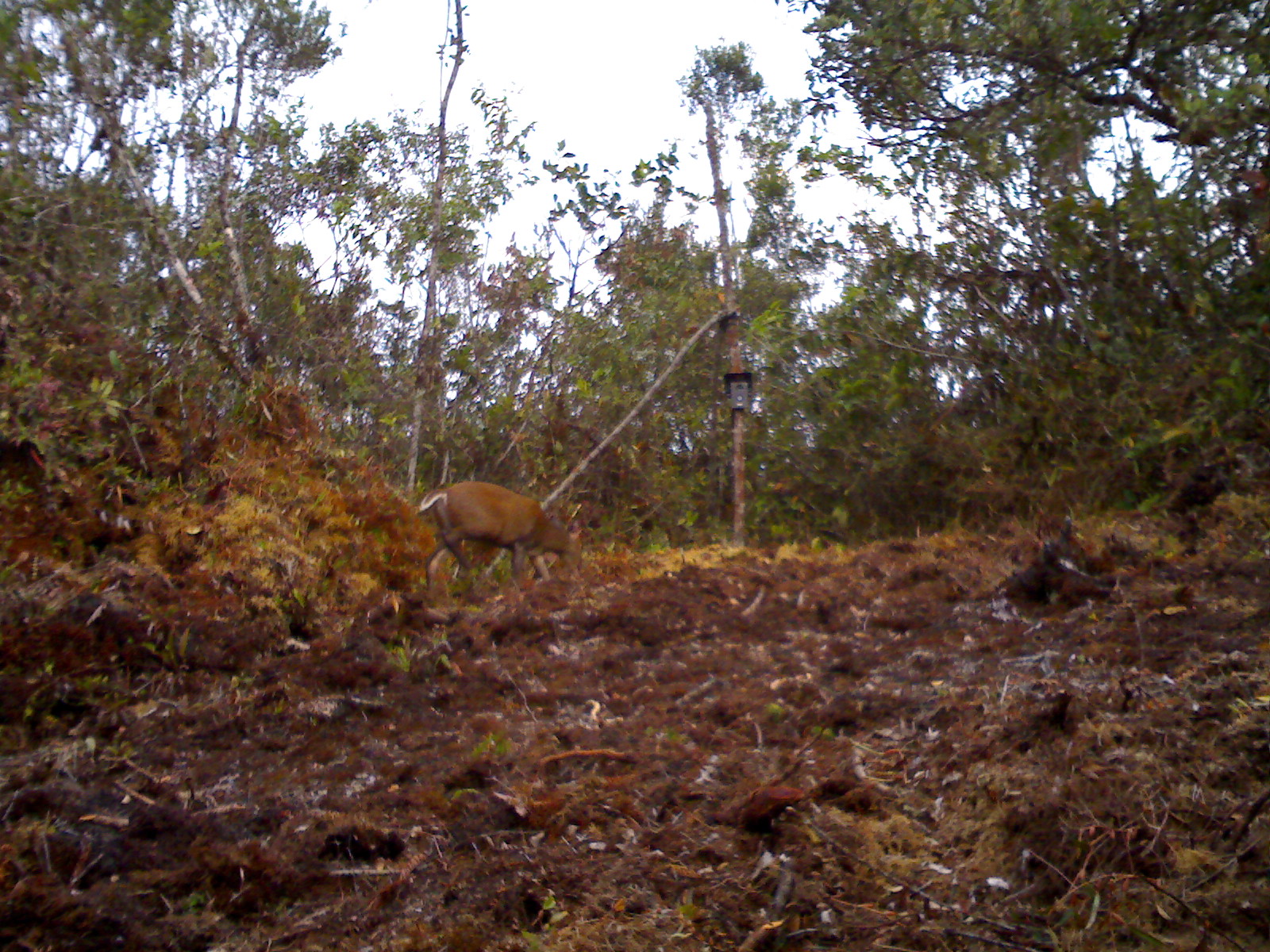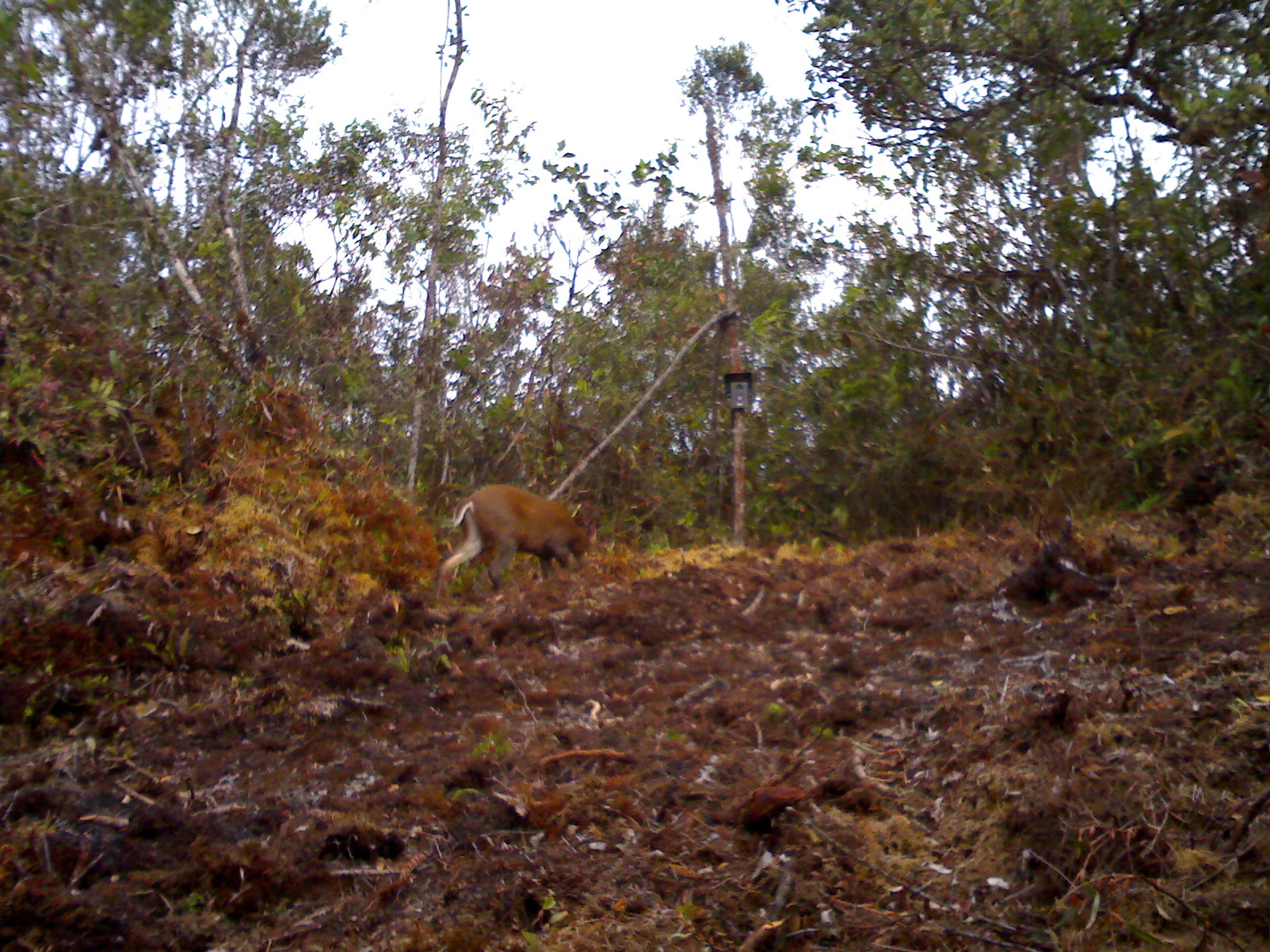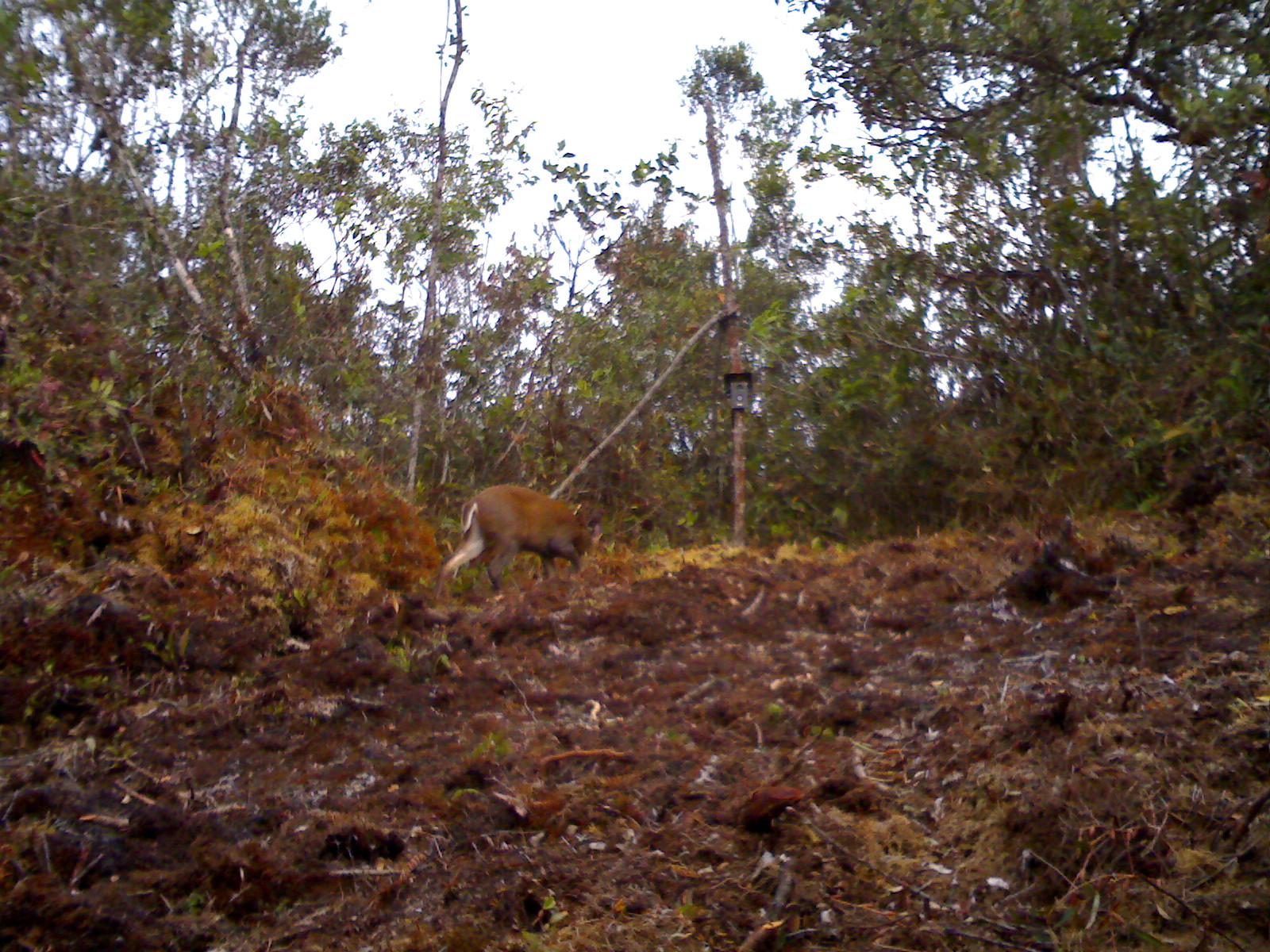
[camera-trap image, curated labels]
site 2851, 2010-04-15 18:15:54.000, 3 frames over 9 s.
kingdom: Animalia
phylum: Chordata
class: Mammalia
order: Artiodactyla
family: Cervidae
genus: Muntiacus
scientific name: Muntiacus muntjak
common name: southern red muntjac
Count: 1.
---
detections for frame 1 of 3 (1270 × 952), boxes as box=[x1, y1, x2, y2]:
muntiacus muntjak: box=[418, 481, 583, 590]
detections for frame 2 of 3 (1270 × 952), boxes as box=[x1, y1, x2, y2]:
muntiacus muntjak: box=[437, 483, 596, 586]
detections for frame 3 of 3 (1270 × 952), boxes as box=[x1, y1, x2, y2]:
muntiacus muntjak: box=[441, 484, 602, 589]